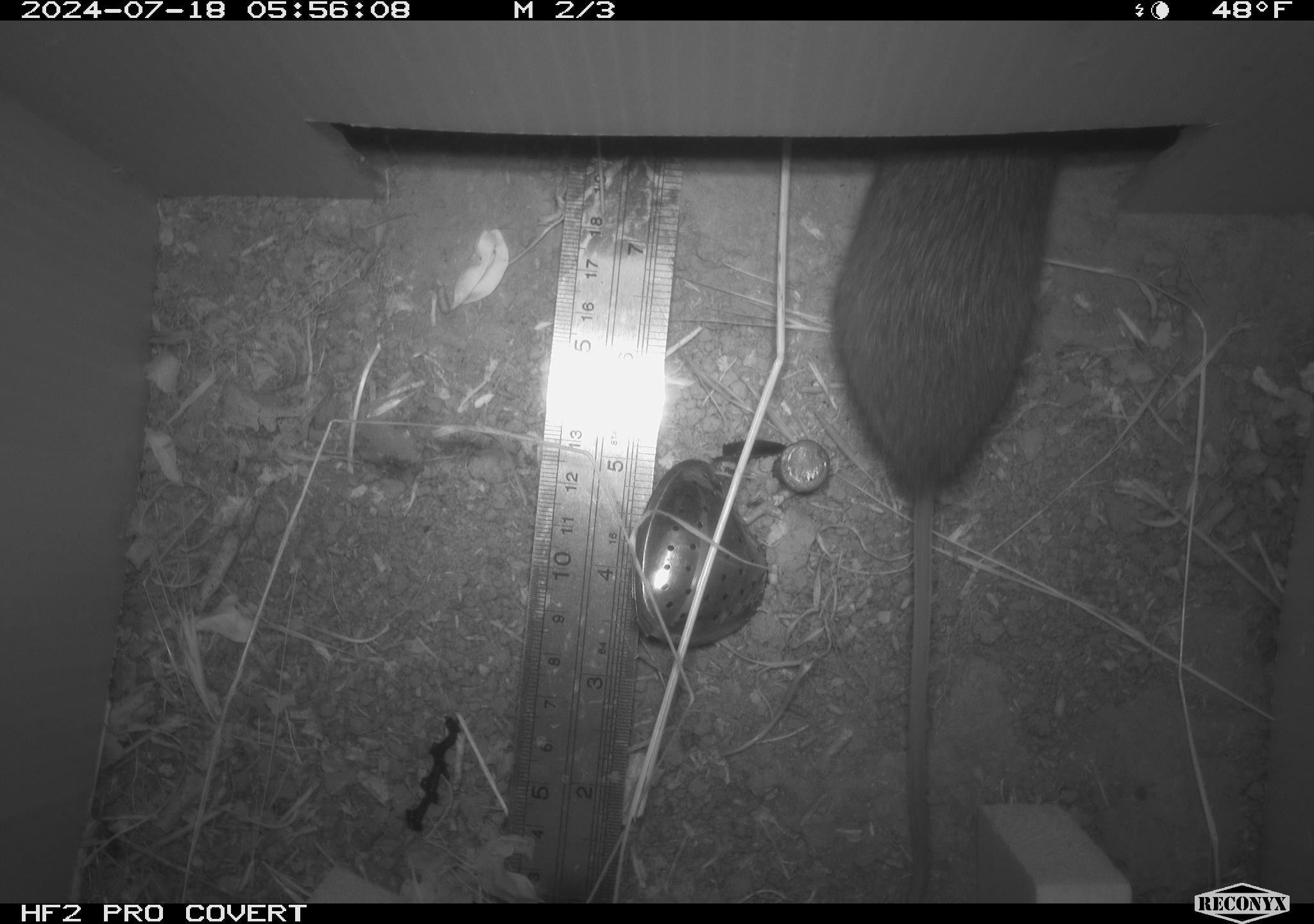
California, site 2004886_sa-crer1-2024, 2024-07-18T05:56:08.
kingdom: Animalia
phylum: Chordata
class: Mammalia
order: Rodentia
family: Cricetidae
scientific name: Arvicolinae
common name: voles, lemmings, and muskrats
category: arvicolinae subfamily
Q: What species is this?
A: Arvicolinae subfamily (voles, lemmings, and muskrats) (Arvicolinae).